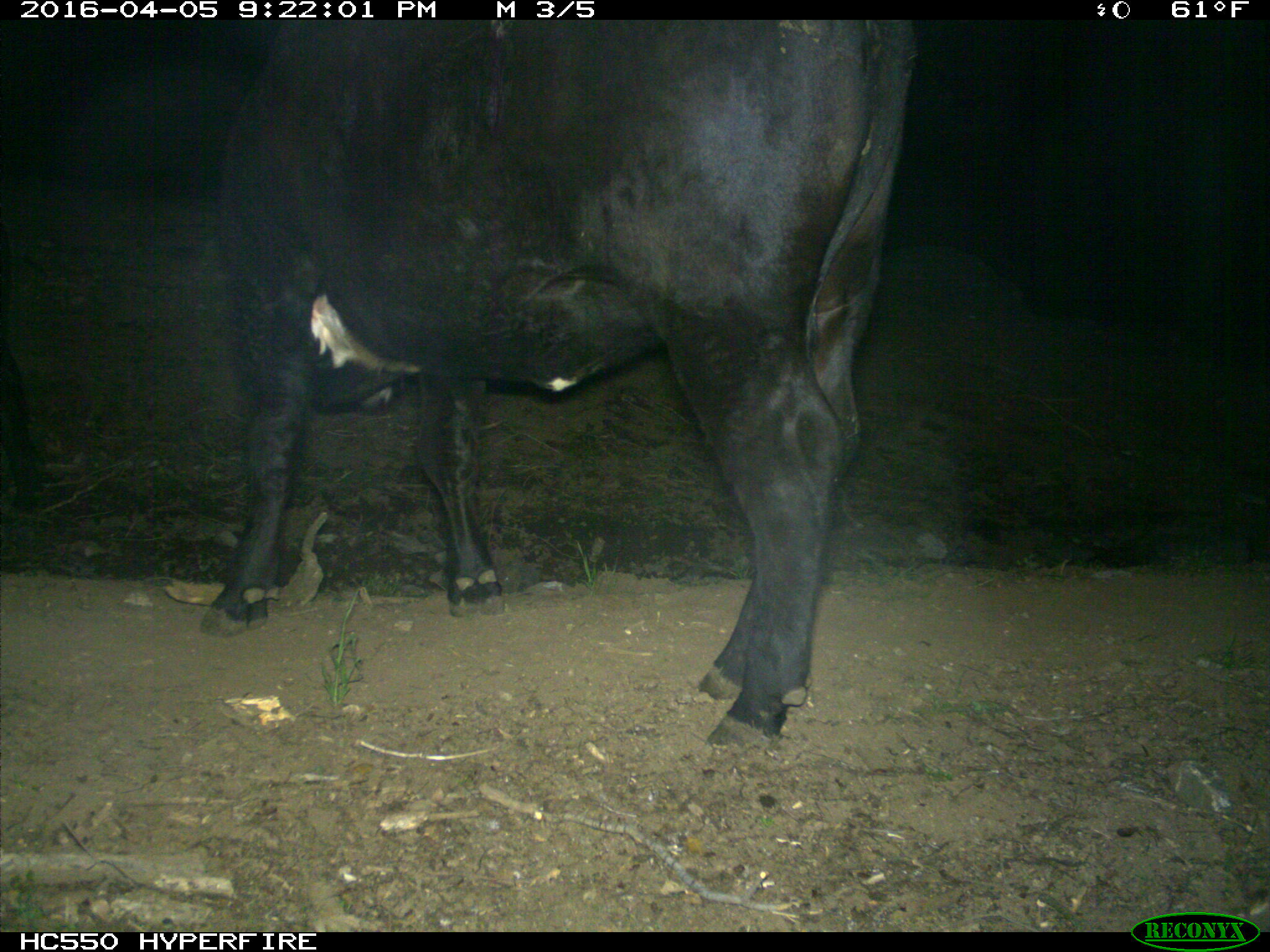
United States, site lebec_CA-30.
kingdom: Animalia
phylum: Chordata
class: Mammalia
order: Artiodactyla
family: Bovidae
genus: Bos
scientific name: Bos taurus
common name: domestic cow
Bos taurus (domestic cow).